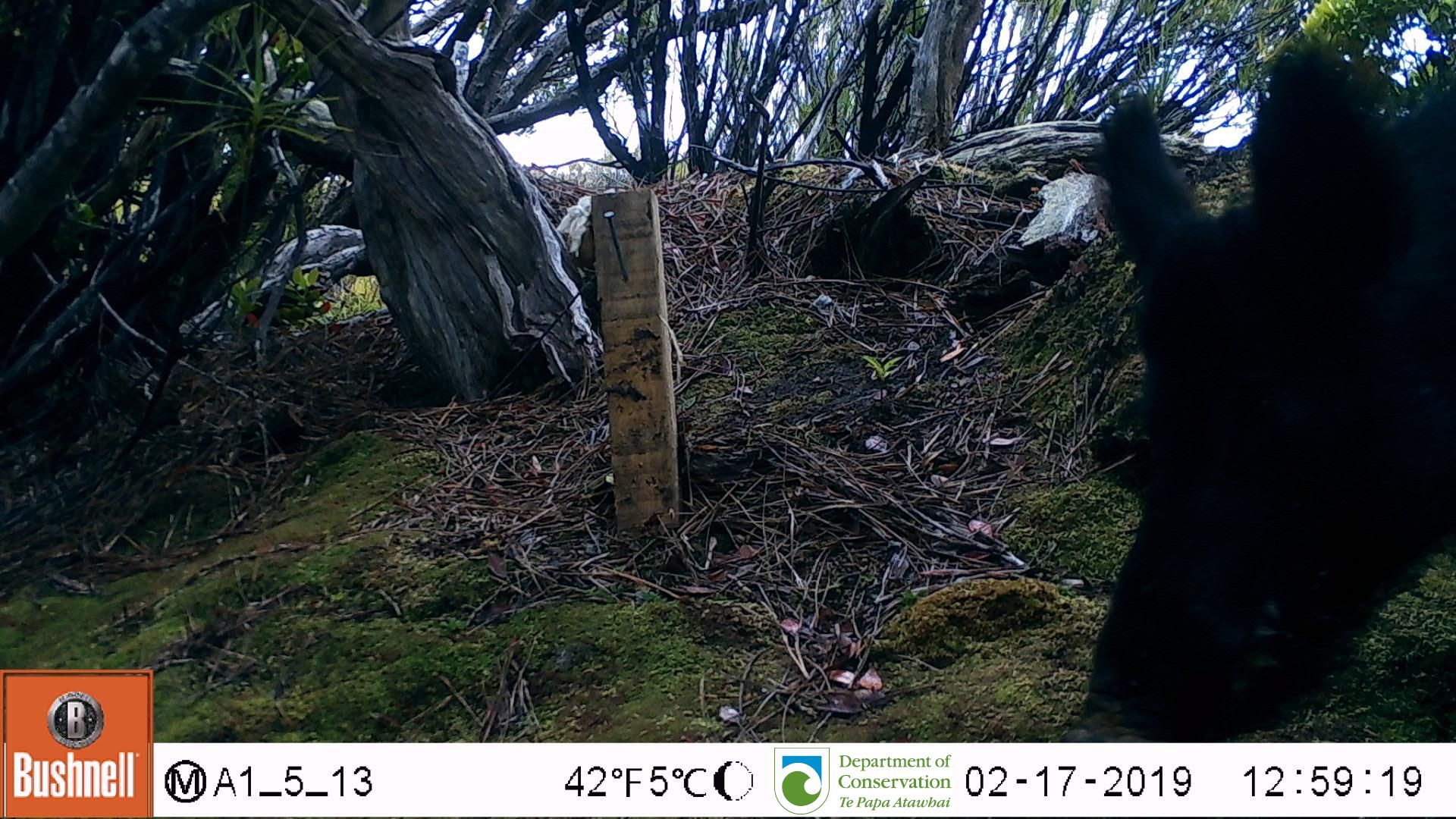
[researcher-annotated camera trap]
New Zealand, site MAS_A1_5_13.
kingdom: Animalia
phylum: Chordata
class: Mammalia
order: Artiodactyla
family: Suidae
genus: Sus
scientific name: Sus scrofa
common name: pig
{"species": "pig (Sus scrofa)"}